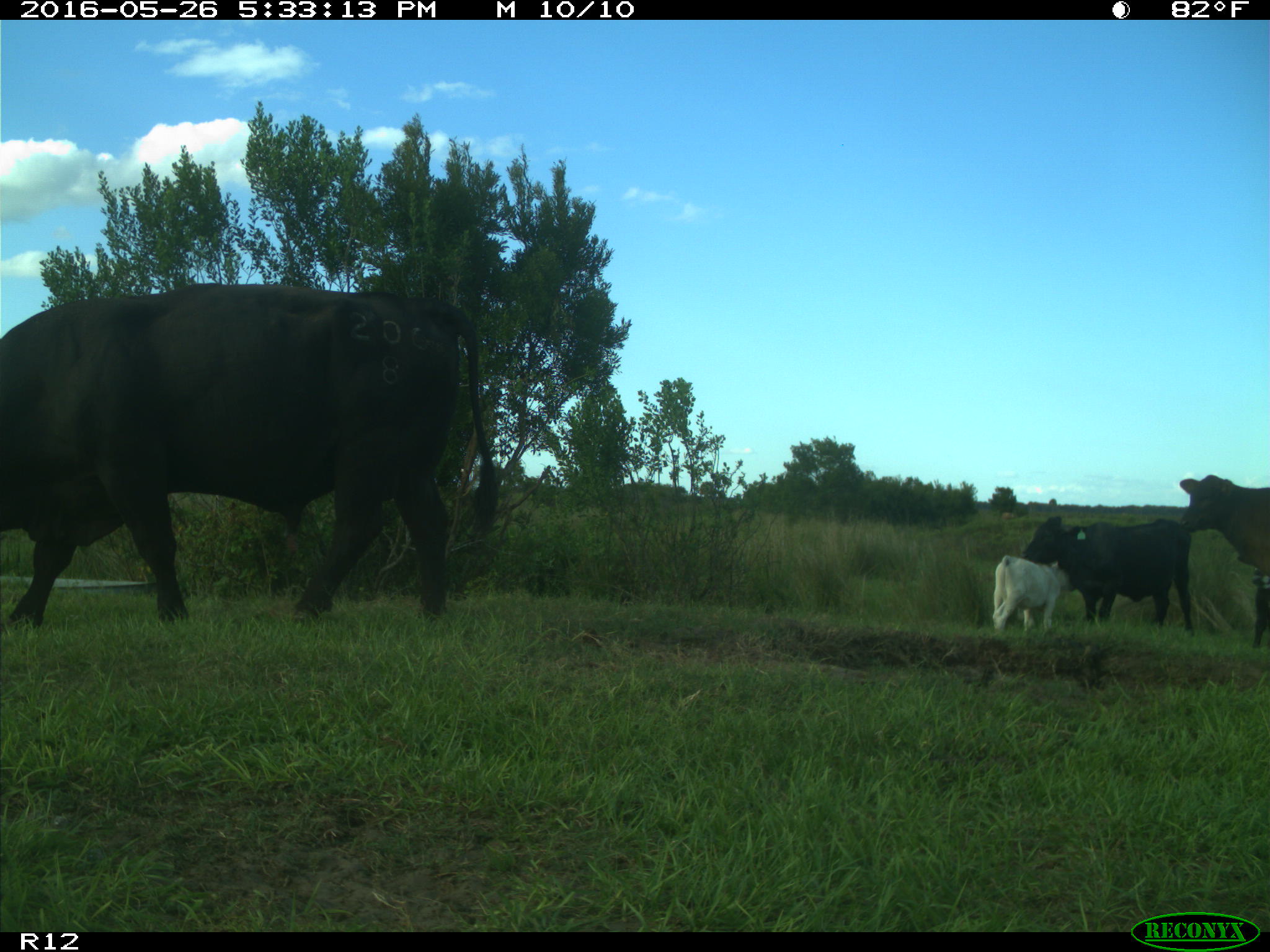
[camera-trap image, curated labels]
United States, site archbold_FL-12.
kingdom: Animalia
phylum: Chordata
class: Mammalia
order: Artiodactyla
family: Bovidae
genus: Bos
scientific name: Bos taurus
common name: domestic cow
Bos taurus (domestic cow).